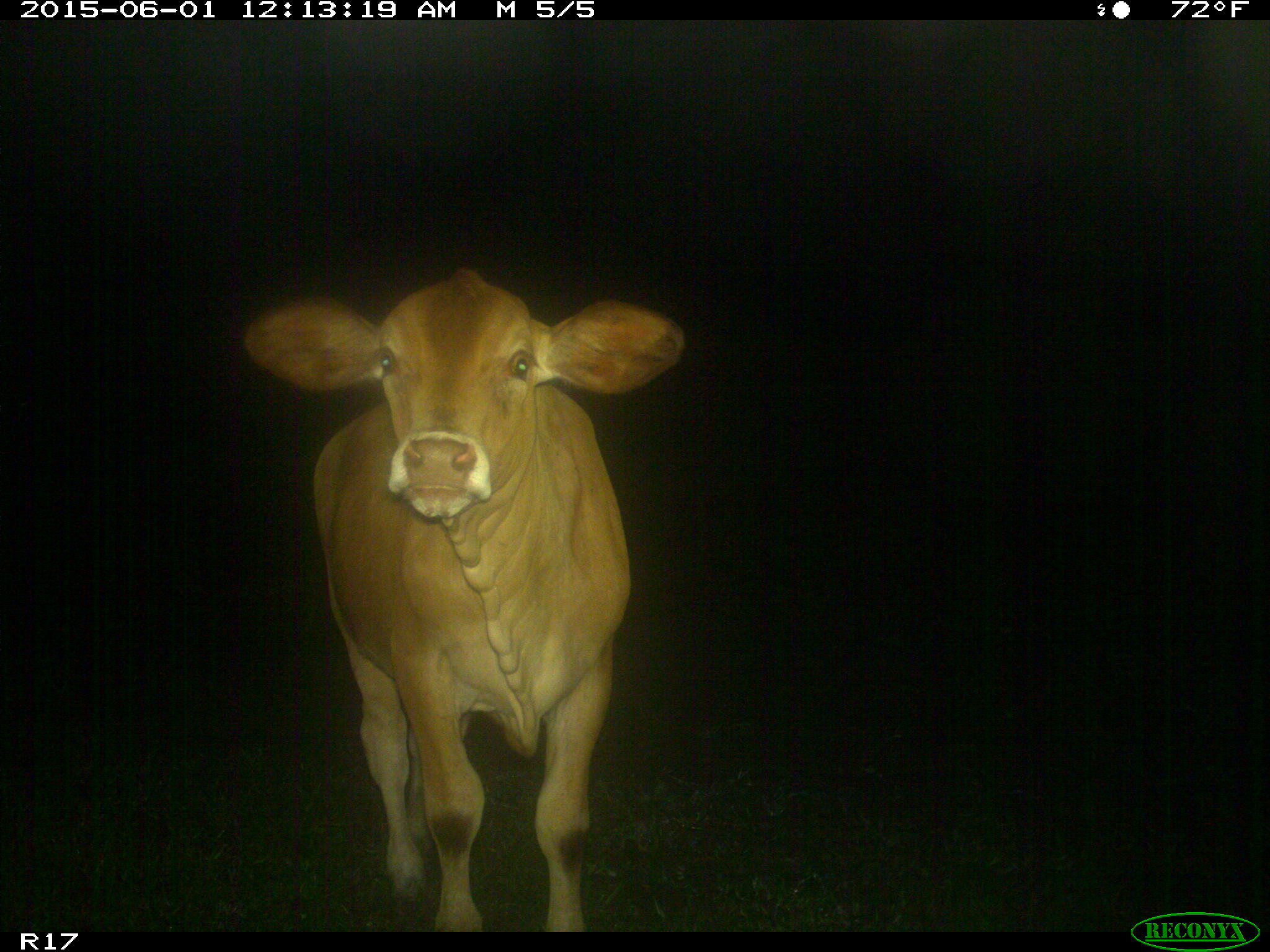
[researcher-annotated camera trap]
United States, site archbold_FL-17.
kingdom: Animalia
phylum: Chordata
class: Mammalia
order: Artiodactyla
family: Bovidae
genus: Bos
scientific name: Bos taurus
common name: domestic cow